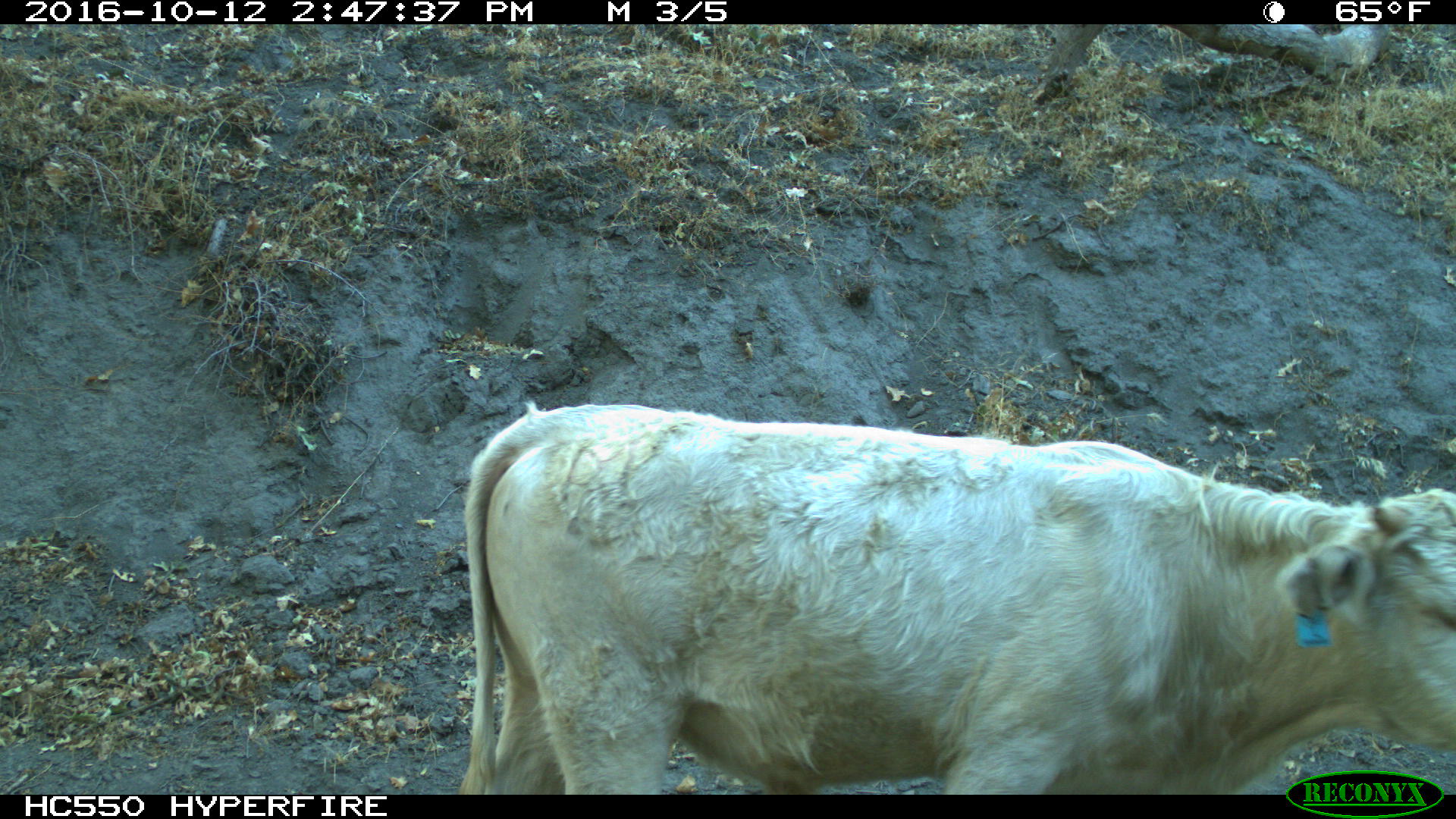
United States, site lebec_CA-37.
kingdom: Animalia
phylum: Chordata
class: Mammalia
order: Artiodactyla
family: Bovidae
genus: Bos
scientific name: Bos taurus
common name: domestic cow